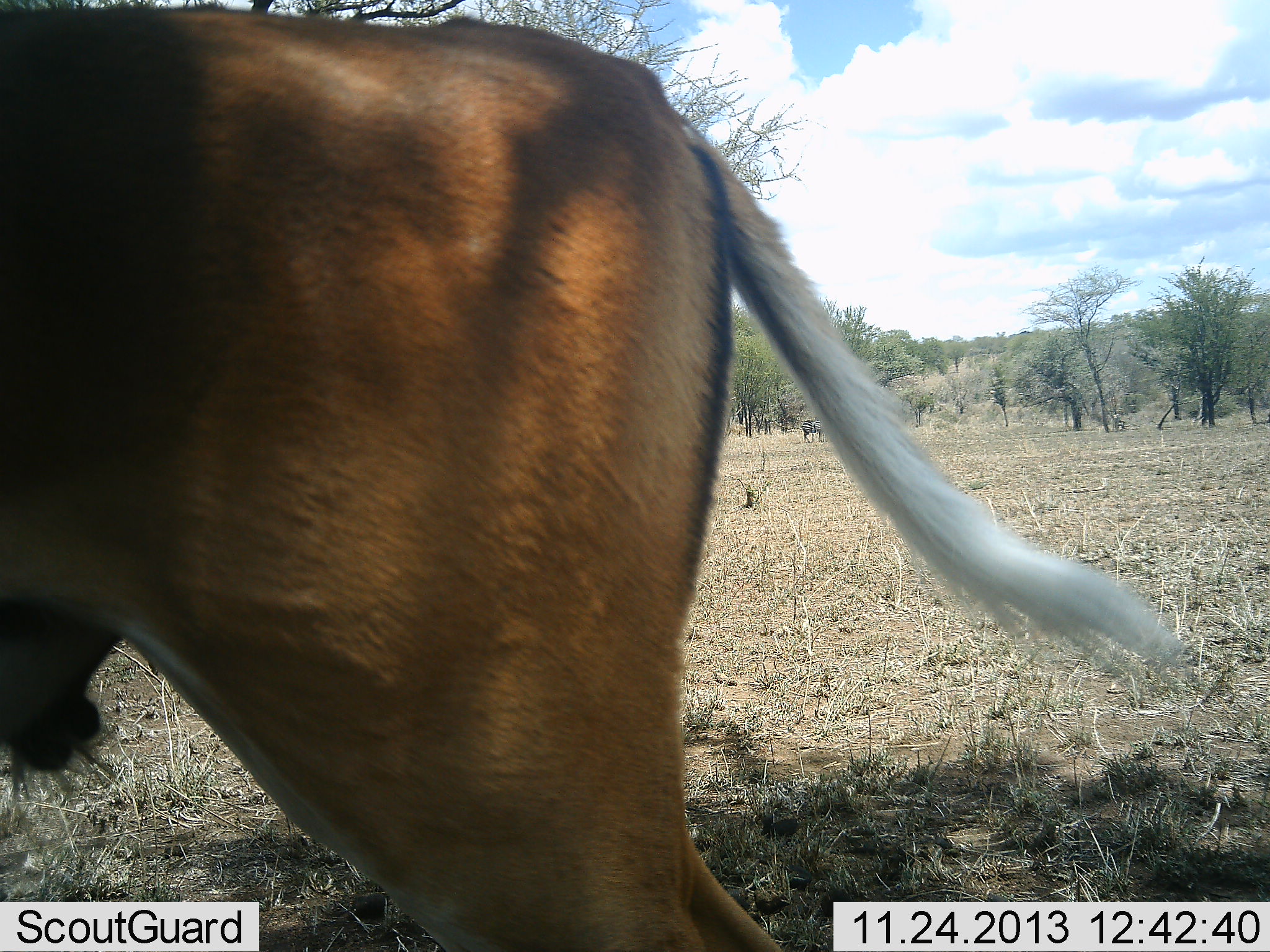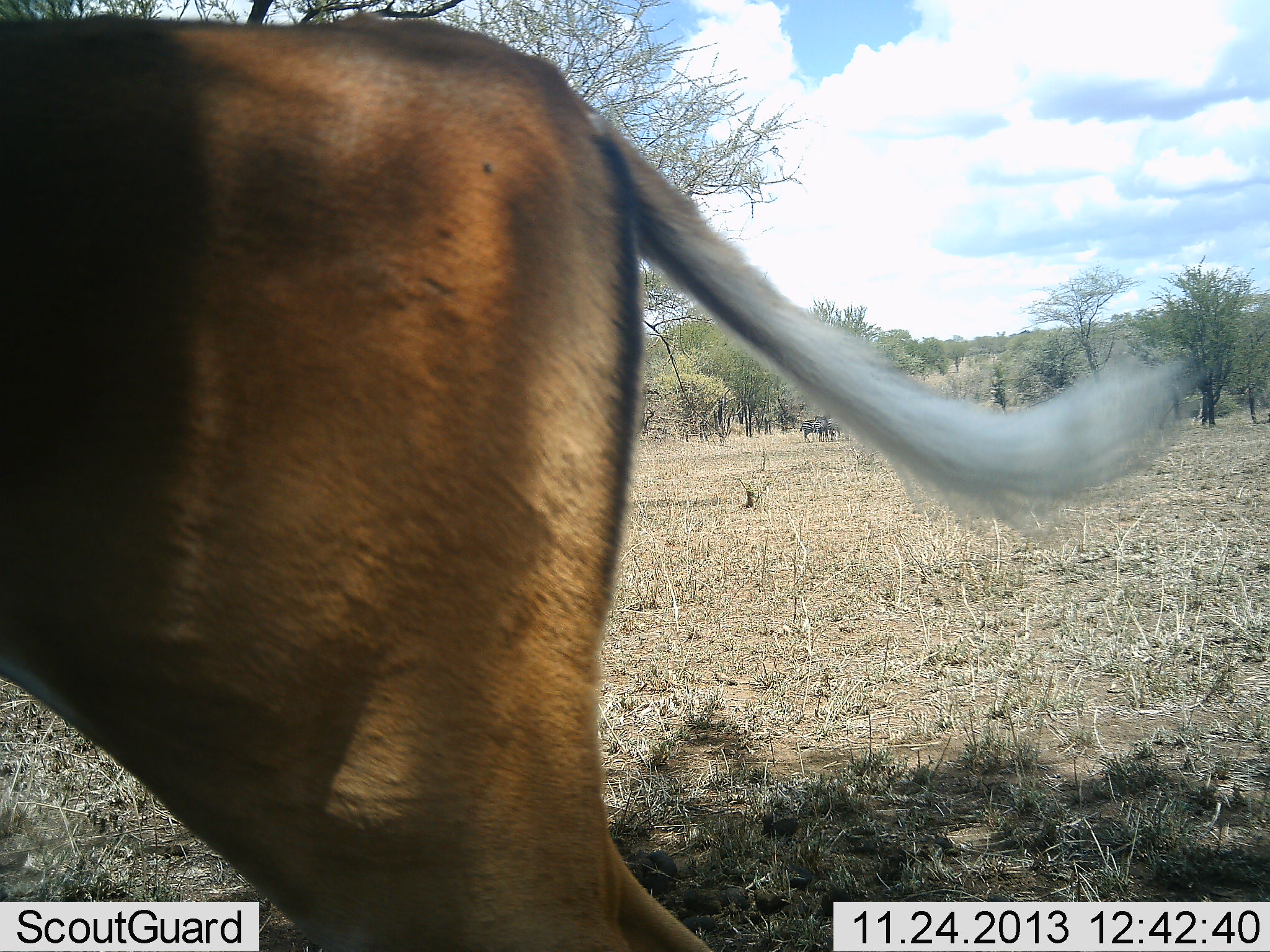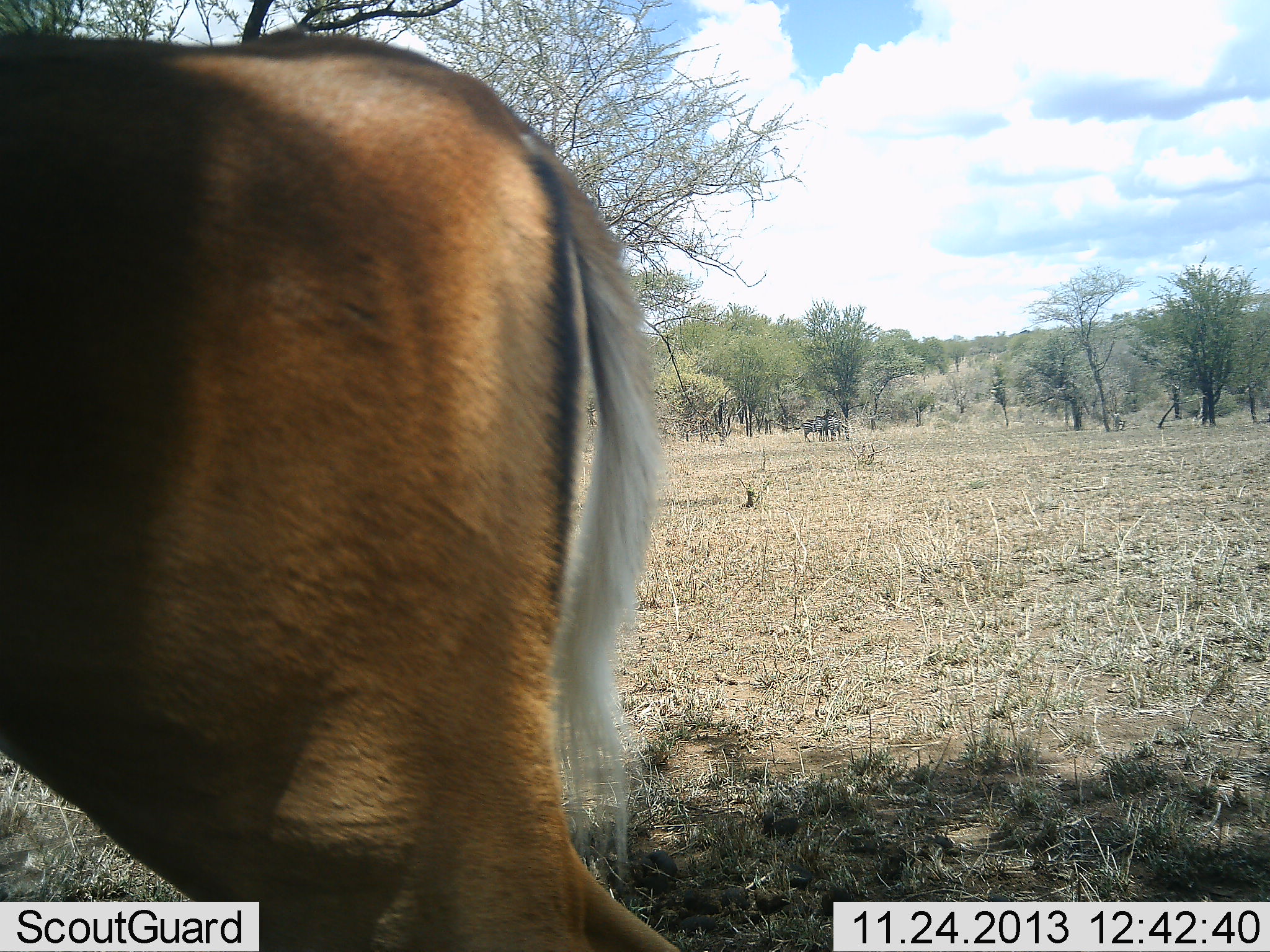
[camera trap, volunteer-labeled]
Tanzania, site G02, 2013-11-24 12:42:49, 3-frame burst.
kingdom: Animalia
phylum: Chordata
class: Mammalia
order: Artiodactyla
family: Bovidae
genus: Aepyceros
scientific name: Aepyceros melampus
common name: impala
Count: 1.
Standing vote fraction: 85%.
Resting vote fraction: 0%.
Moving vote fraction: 15%.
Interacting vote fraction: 0%.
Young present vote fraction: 0%.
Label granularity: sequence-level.